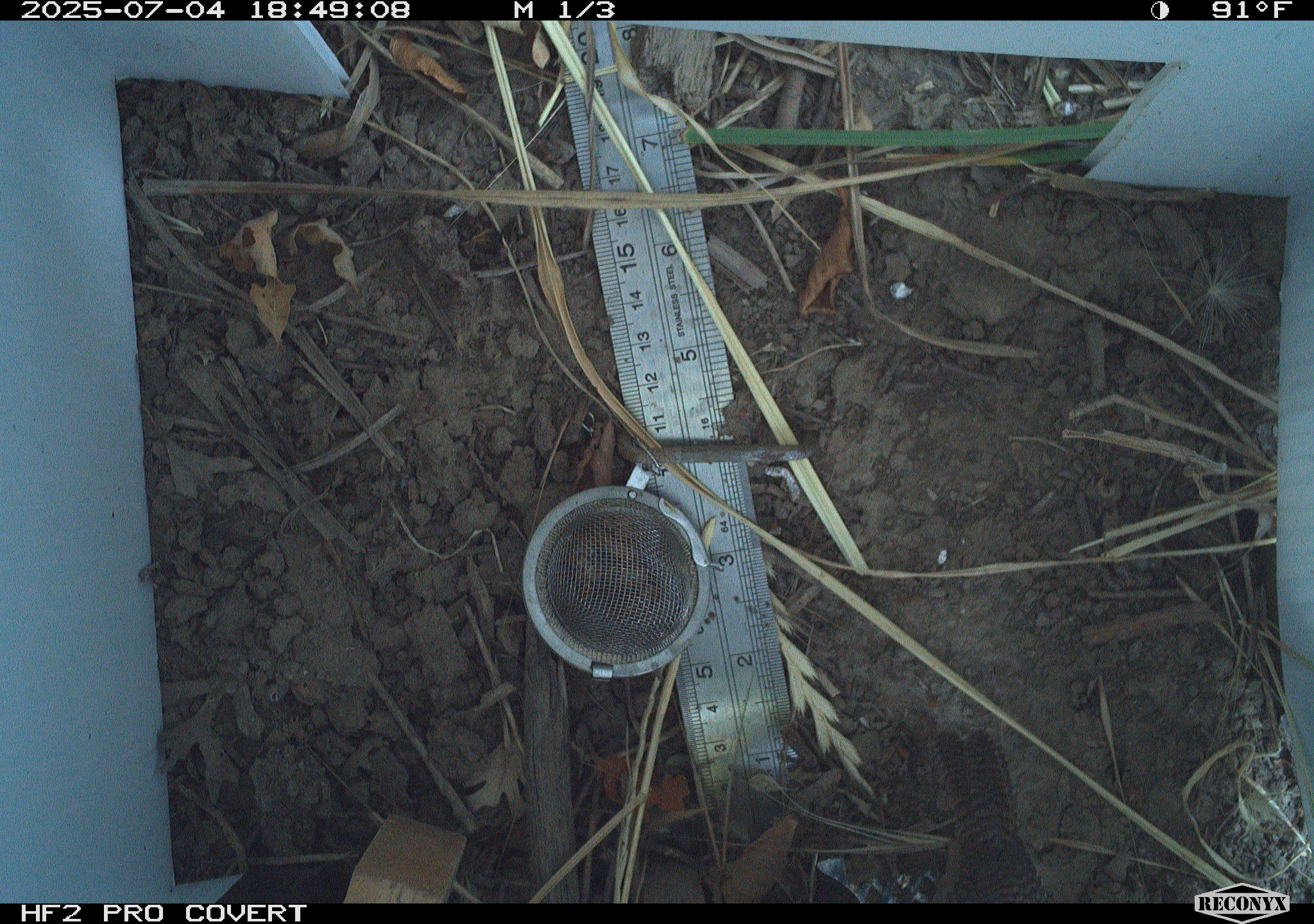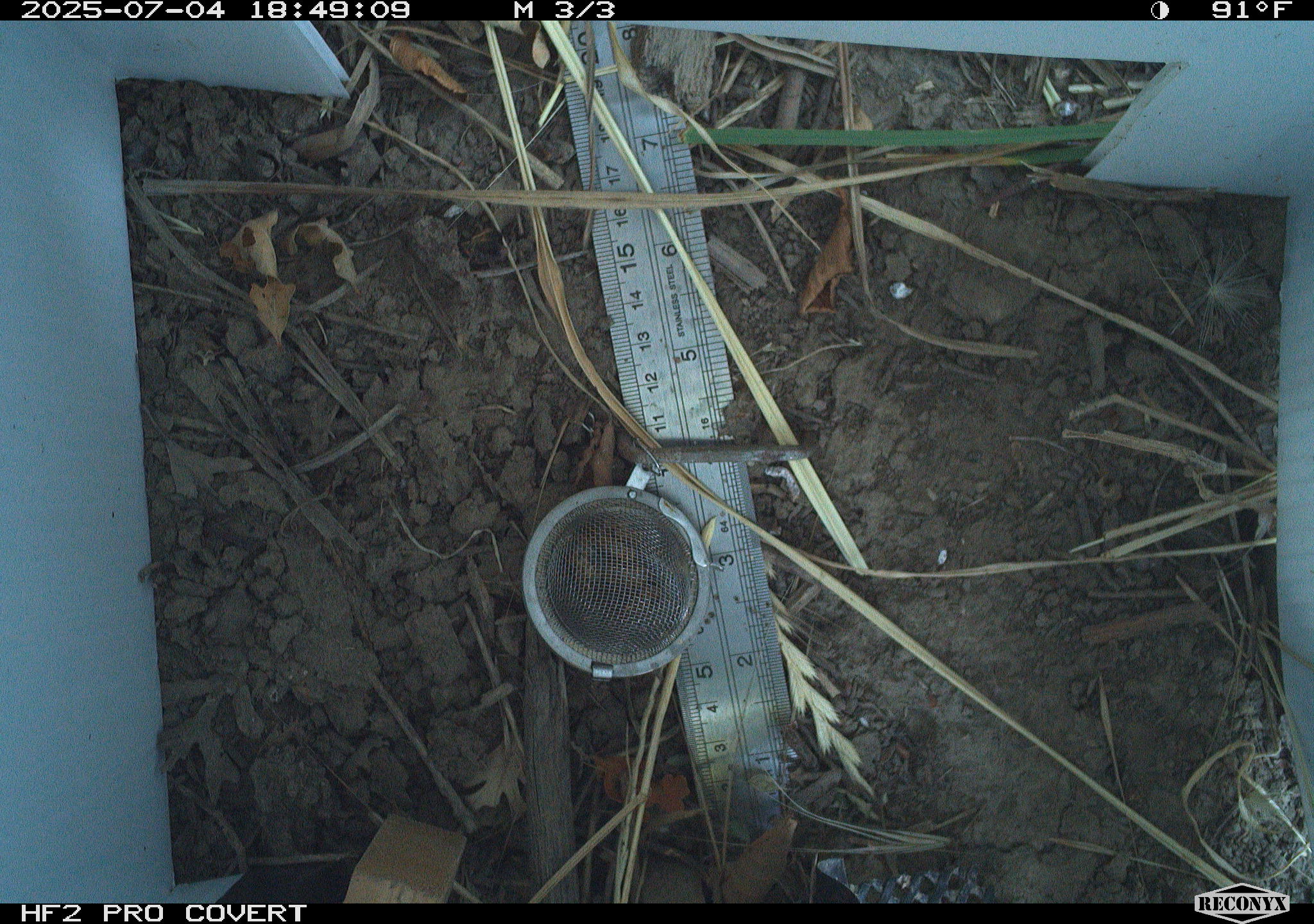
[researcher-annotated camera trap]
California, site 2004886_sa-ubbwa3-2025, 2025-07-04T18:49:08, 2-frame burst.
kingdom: Animalia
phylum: Chordata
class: Aves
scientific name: Aves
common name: bird